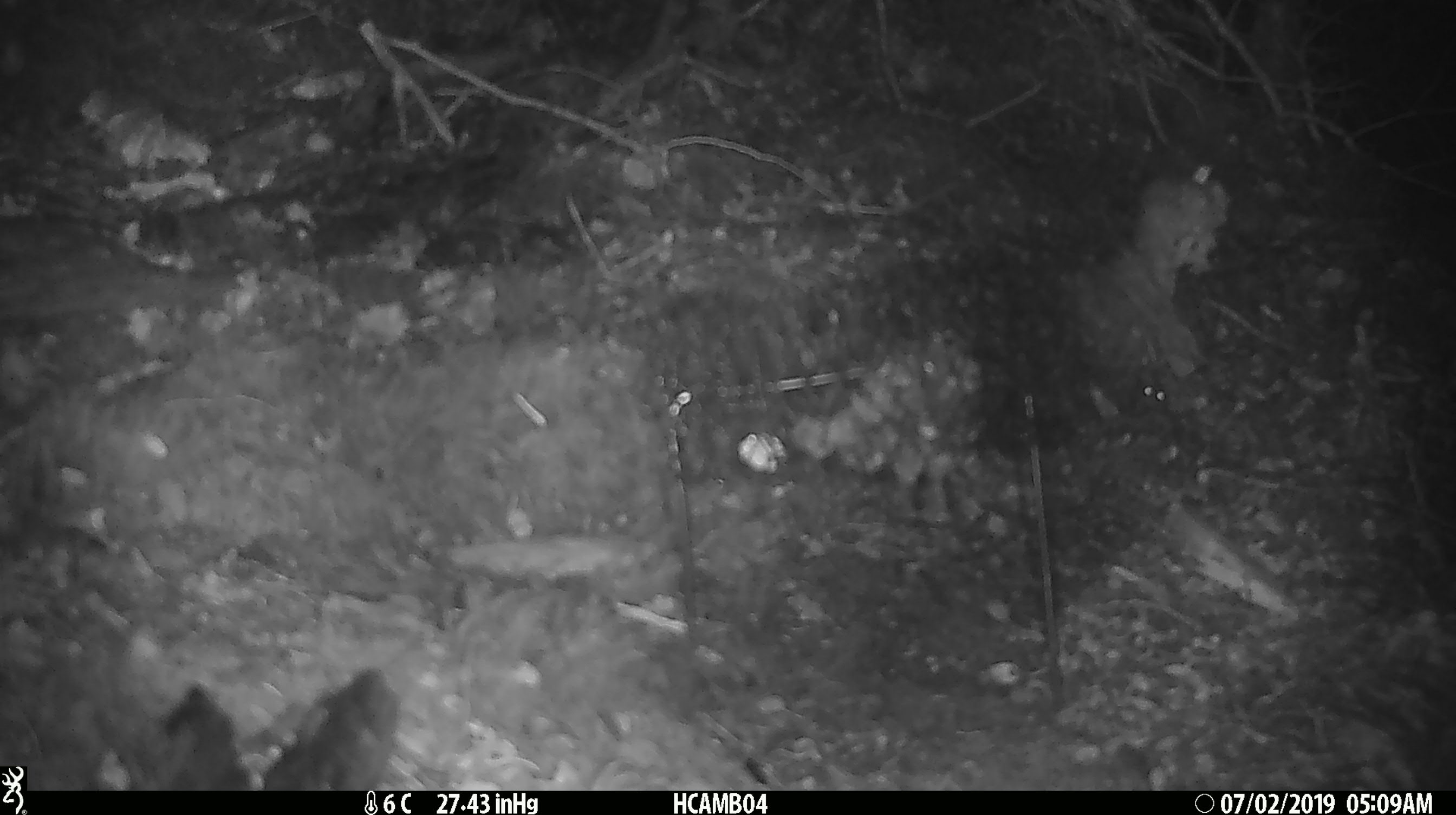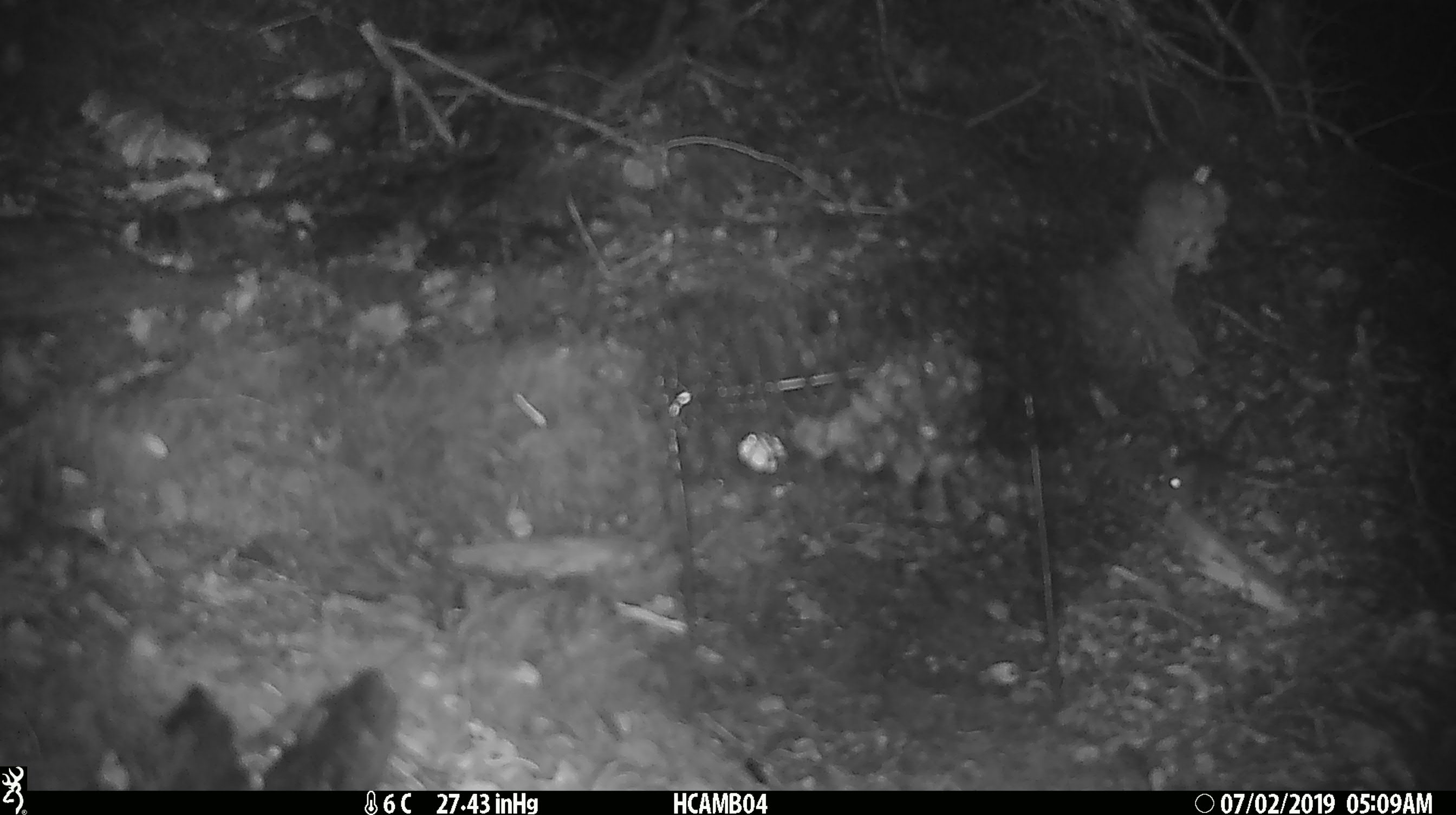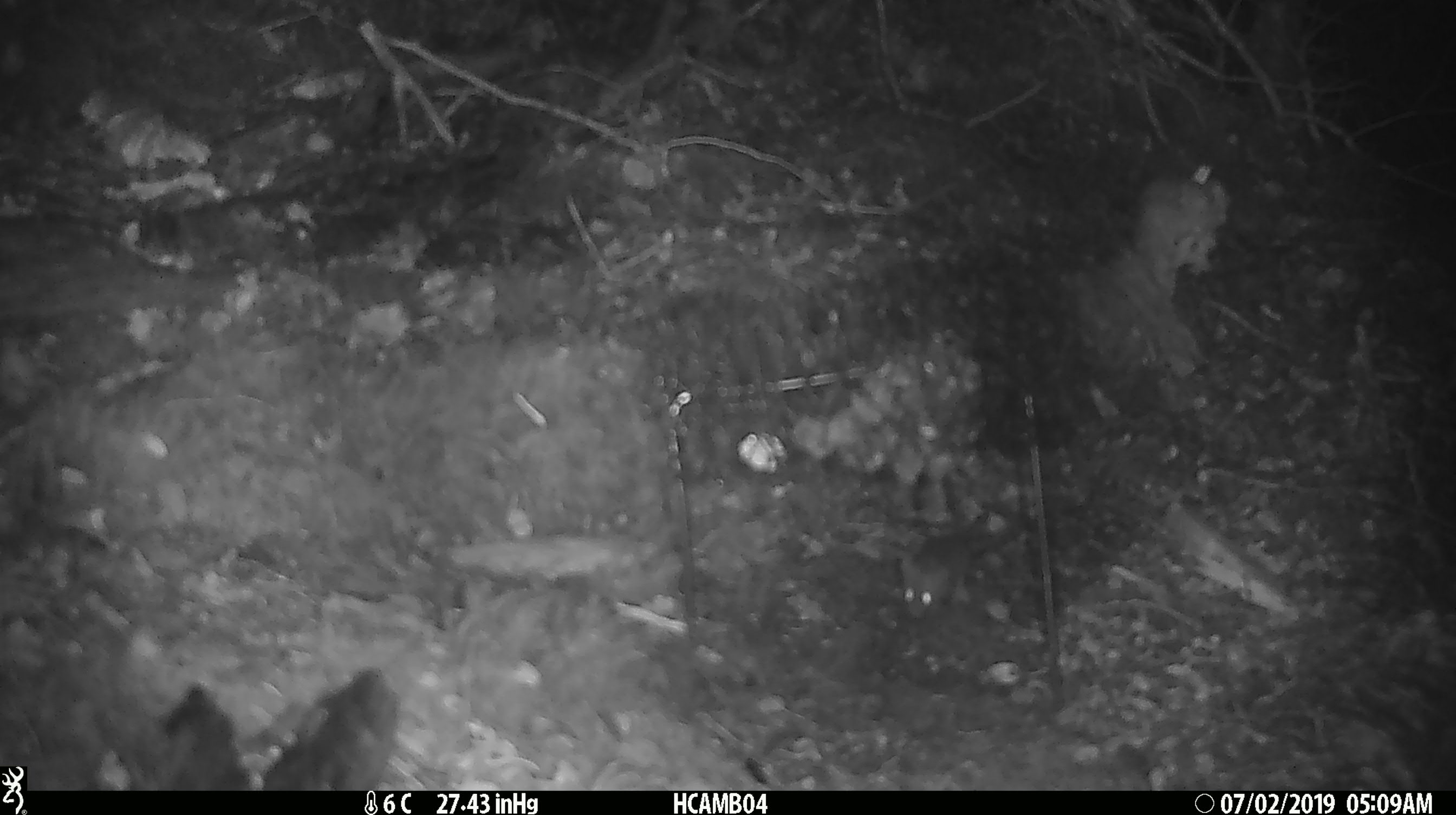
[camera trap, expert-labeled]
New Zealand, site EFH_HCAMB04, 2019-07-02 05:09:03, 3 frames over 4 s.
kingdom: Animalia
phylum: Chordata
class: Mammalia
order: Rodentia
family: Muridae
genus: Mus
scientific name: Mus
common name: mouse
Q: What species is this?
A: Mouse (Mus).